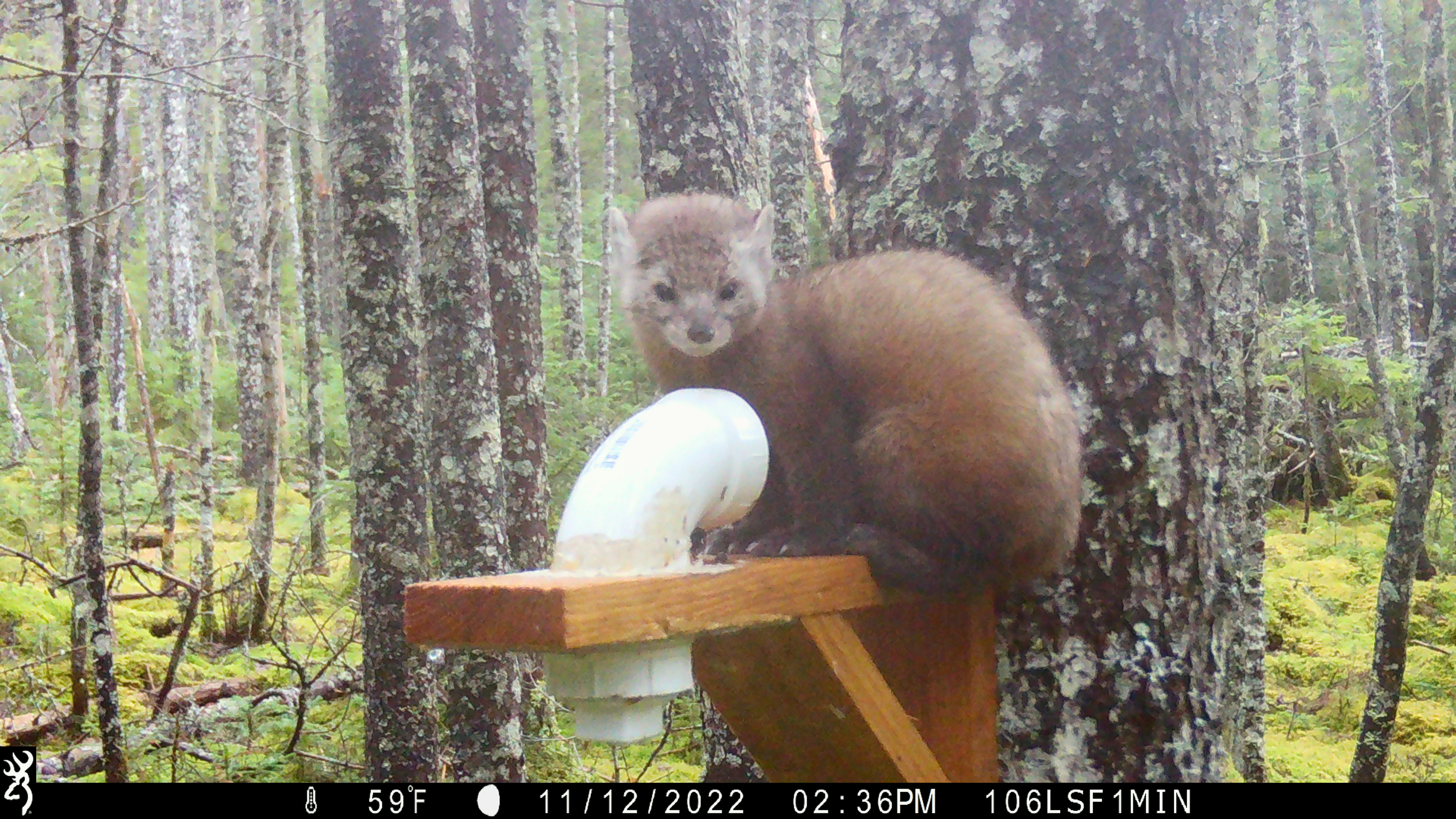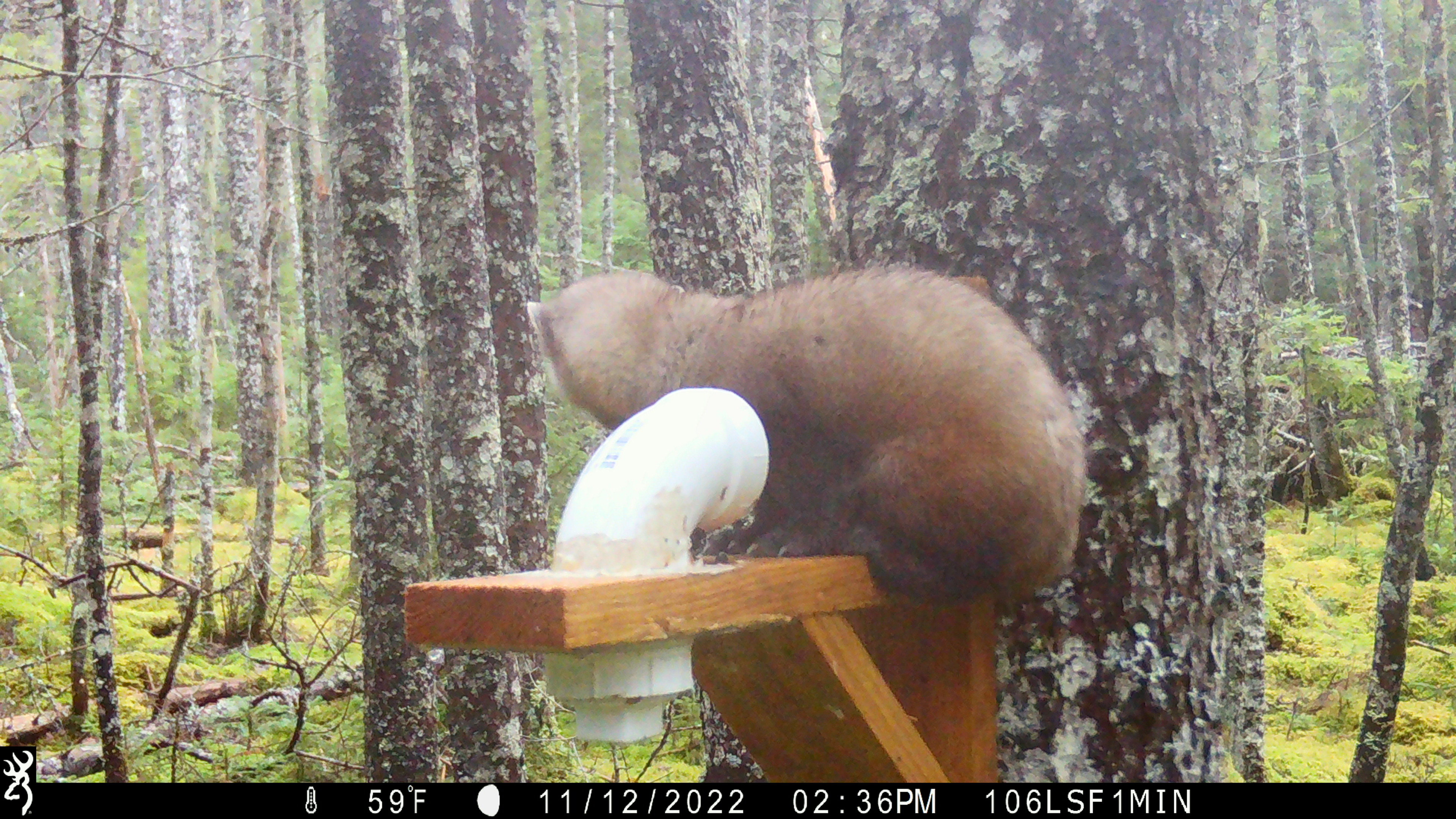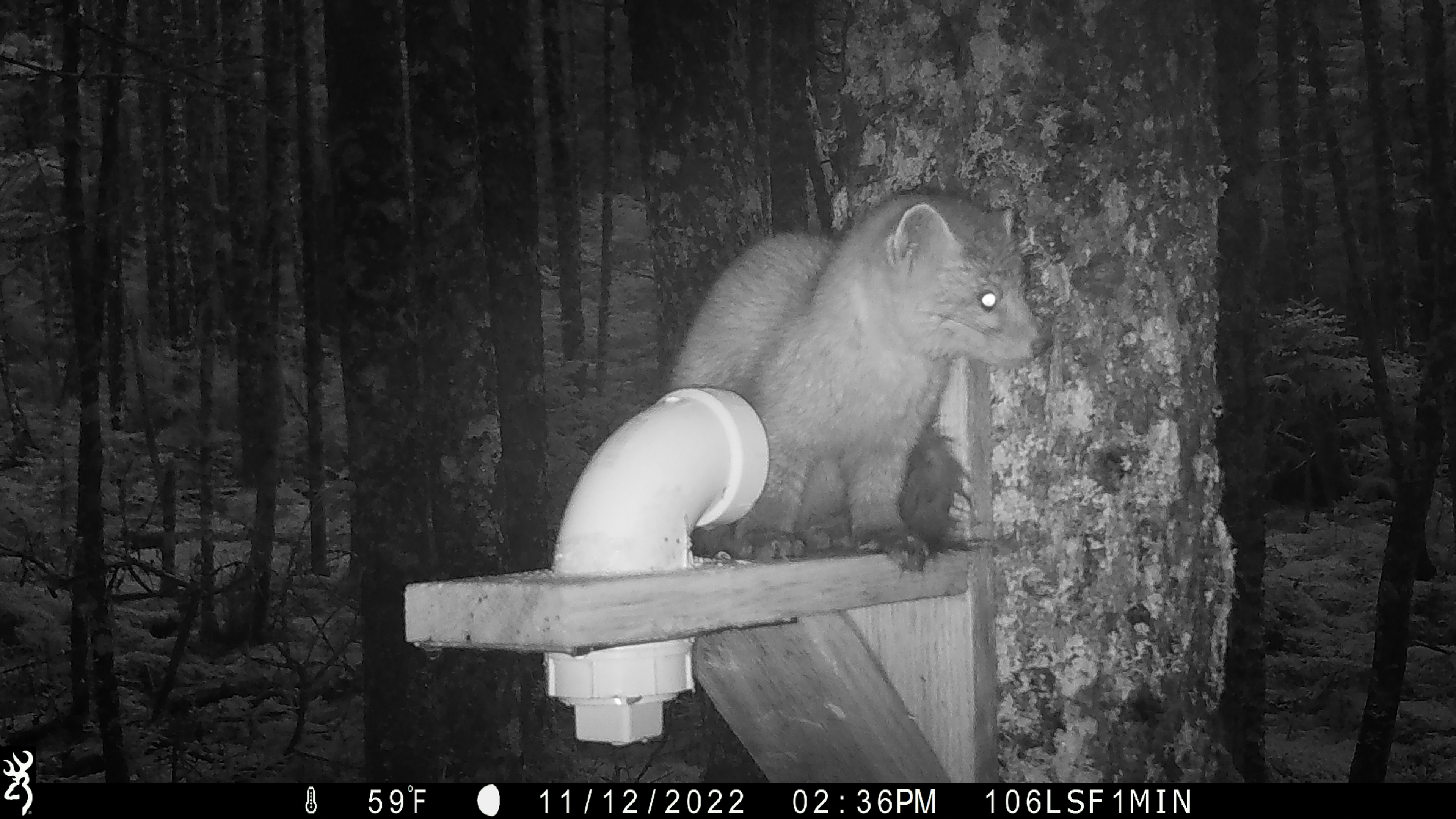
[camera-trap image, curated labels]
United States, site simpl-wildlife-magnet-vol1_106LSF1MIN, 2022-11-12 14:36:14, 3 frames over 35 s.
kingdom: Animalia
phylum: Chordata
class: Mammalia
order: Carnivora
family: Mustelidae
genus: Martes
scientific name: Martes americana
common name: american marten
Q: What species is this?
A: American marten (Martes americana).